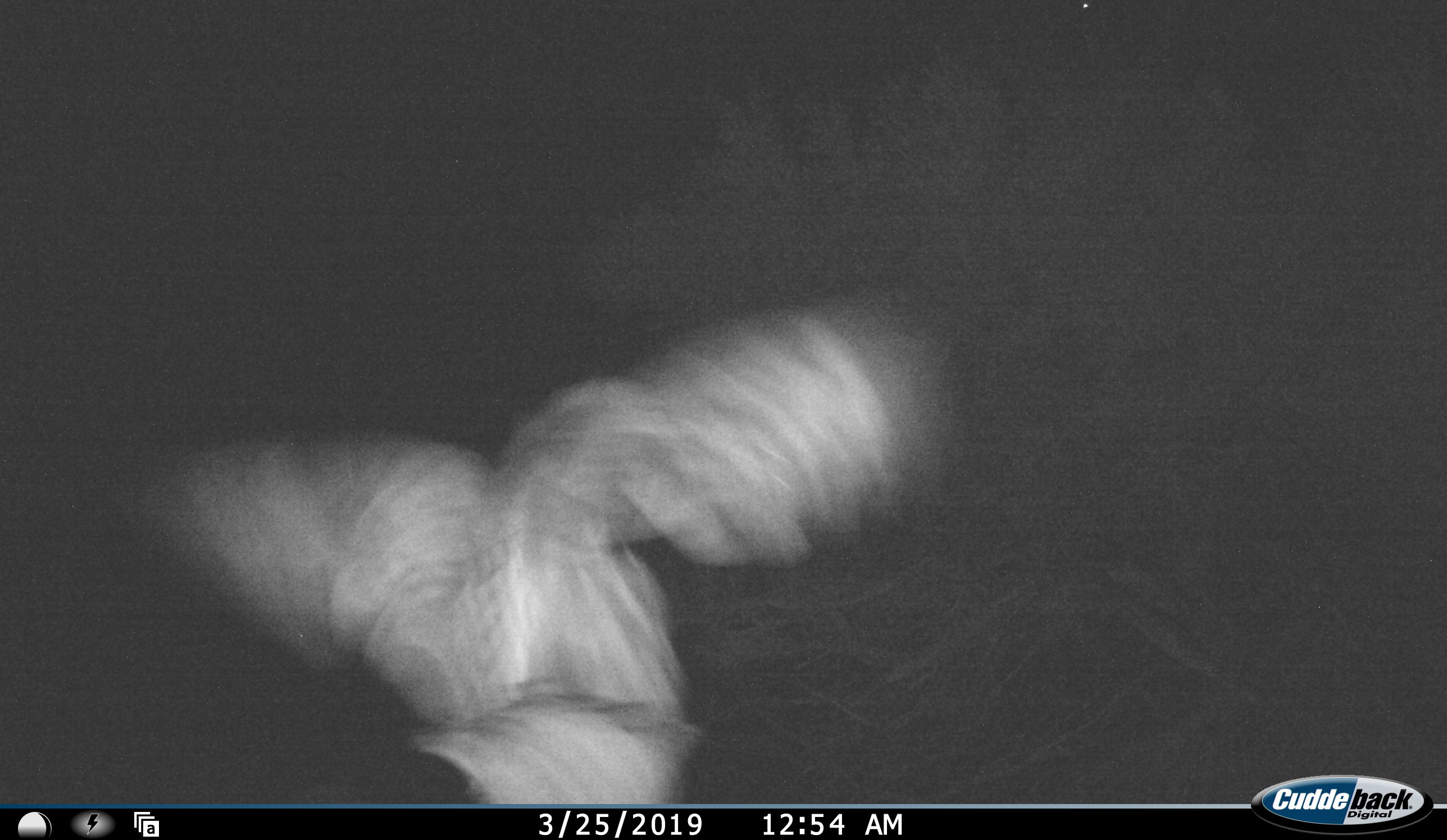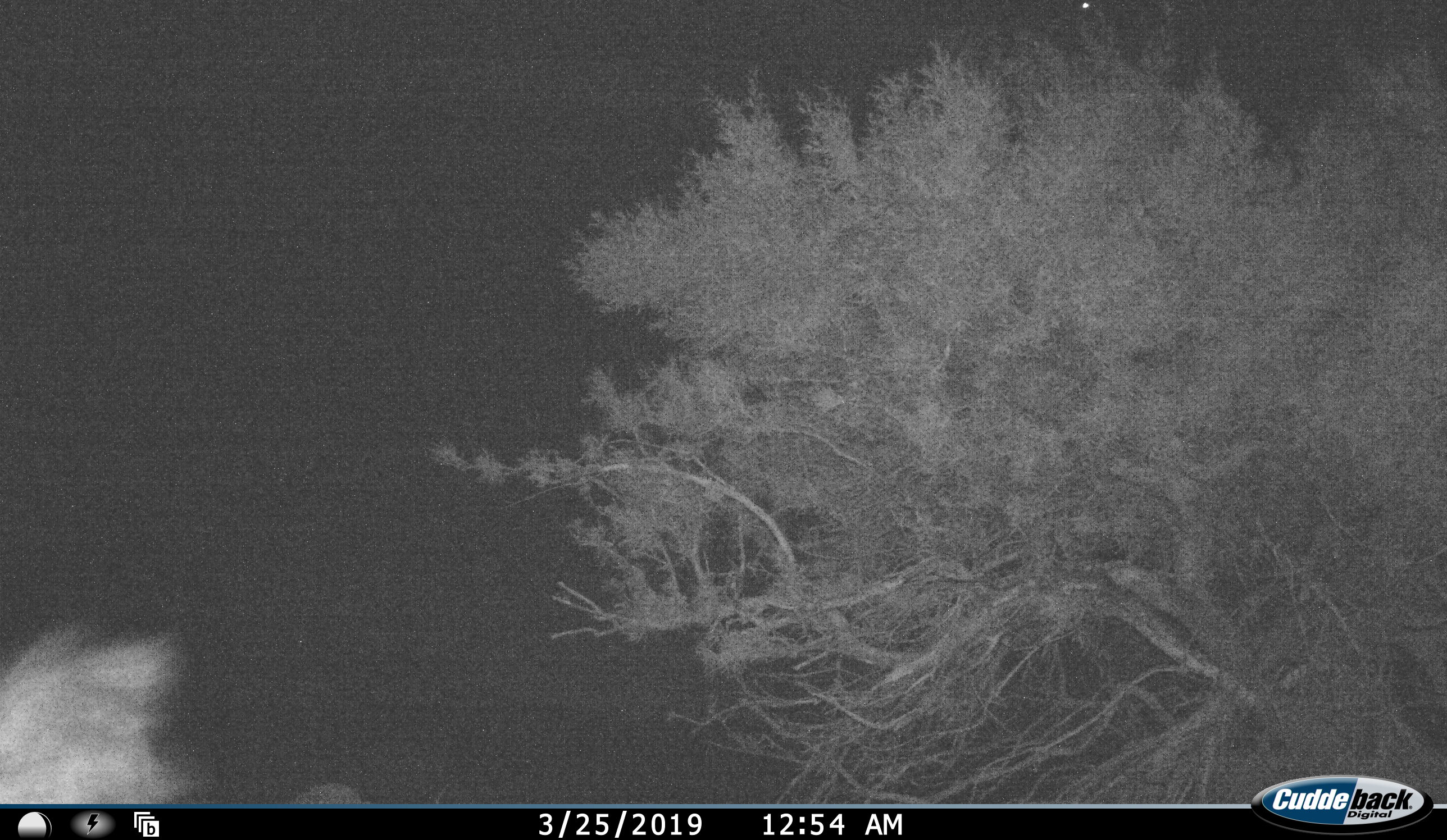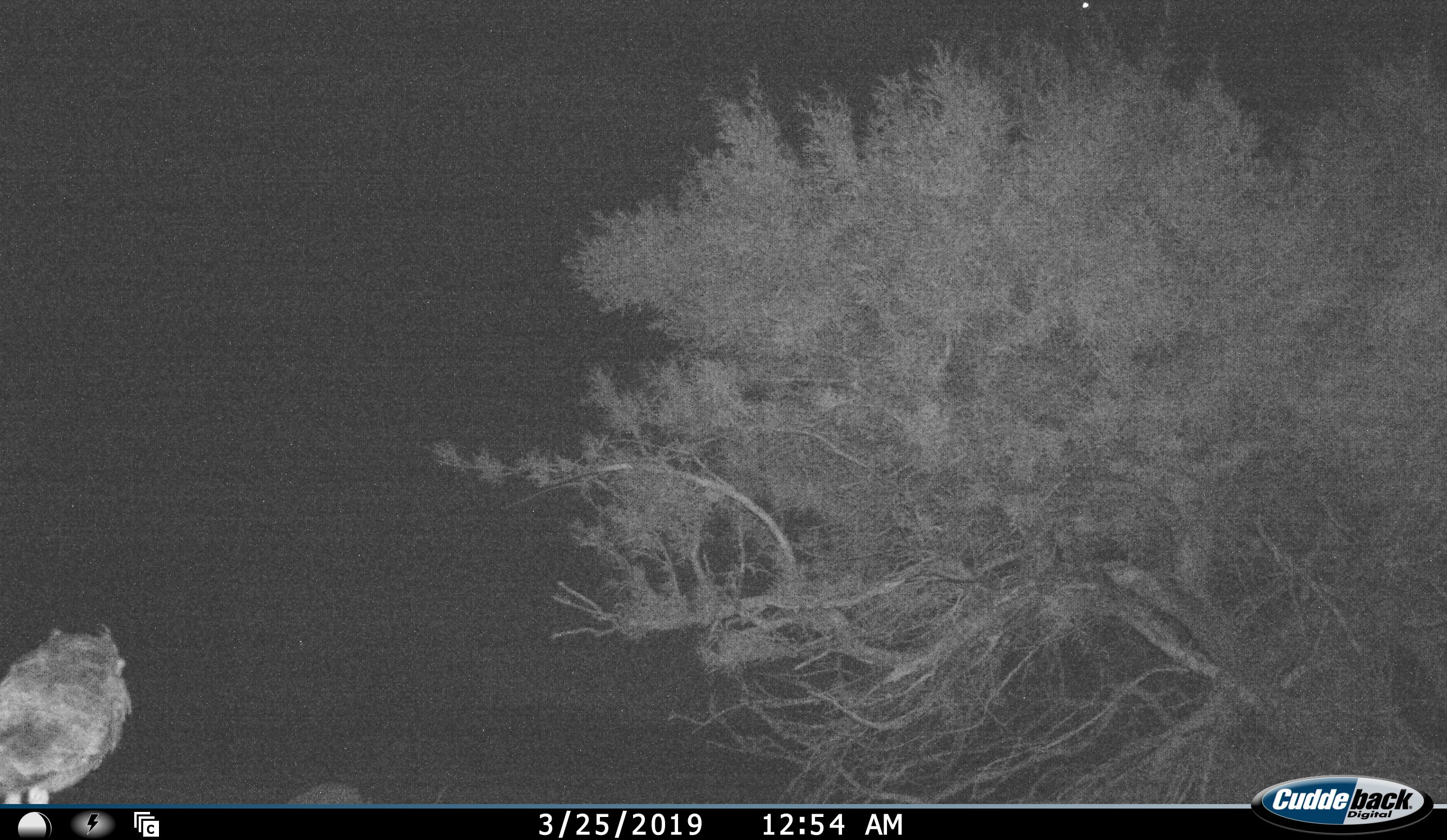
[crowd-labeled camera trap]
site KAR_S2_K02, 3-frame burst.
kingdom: Animalia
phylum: Chordata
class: Aves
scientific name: Aves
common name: bird of prey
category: birdofprey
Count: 1.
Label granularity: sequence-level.